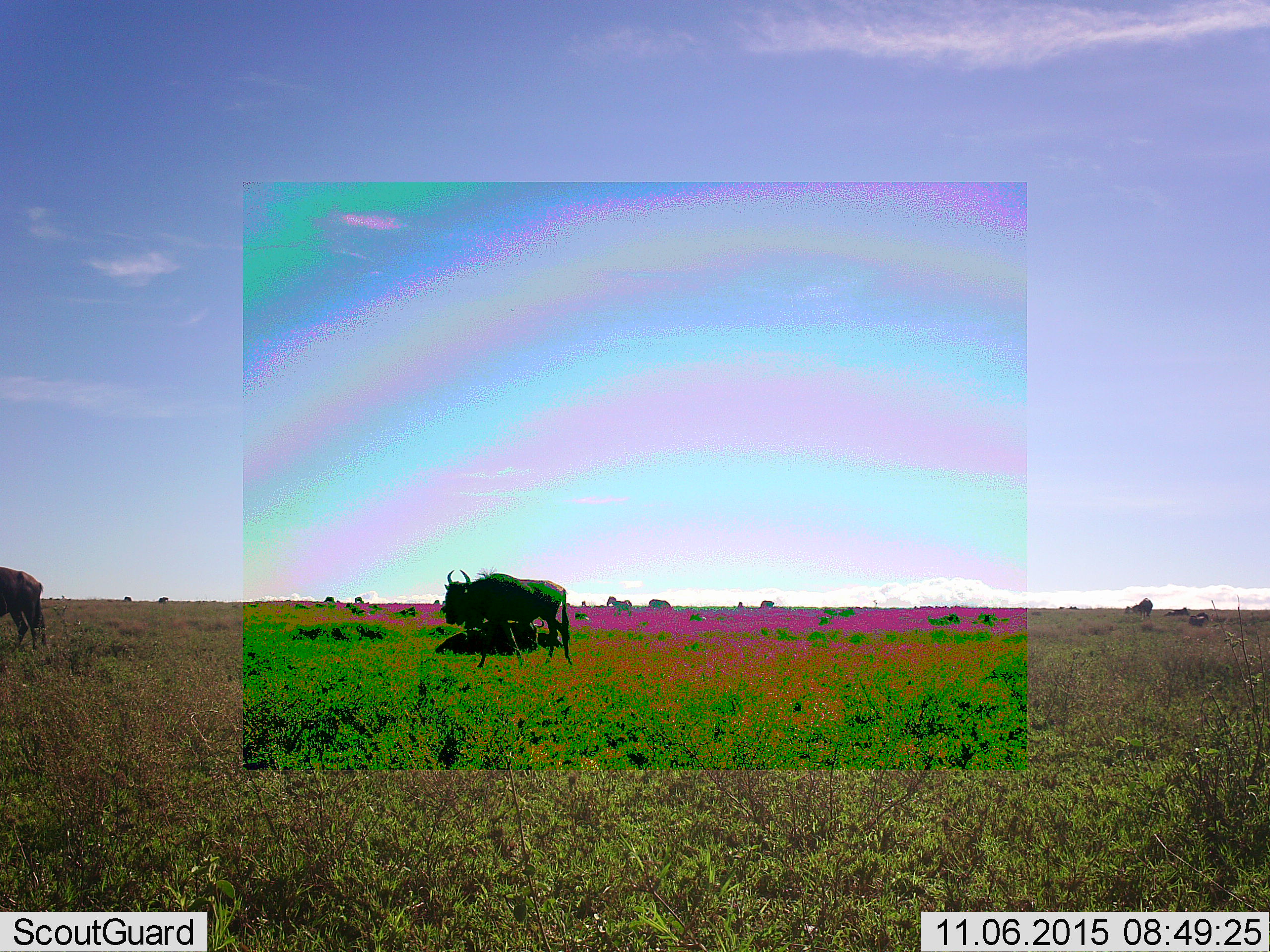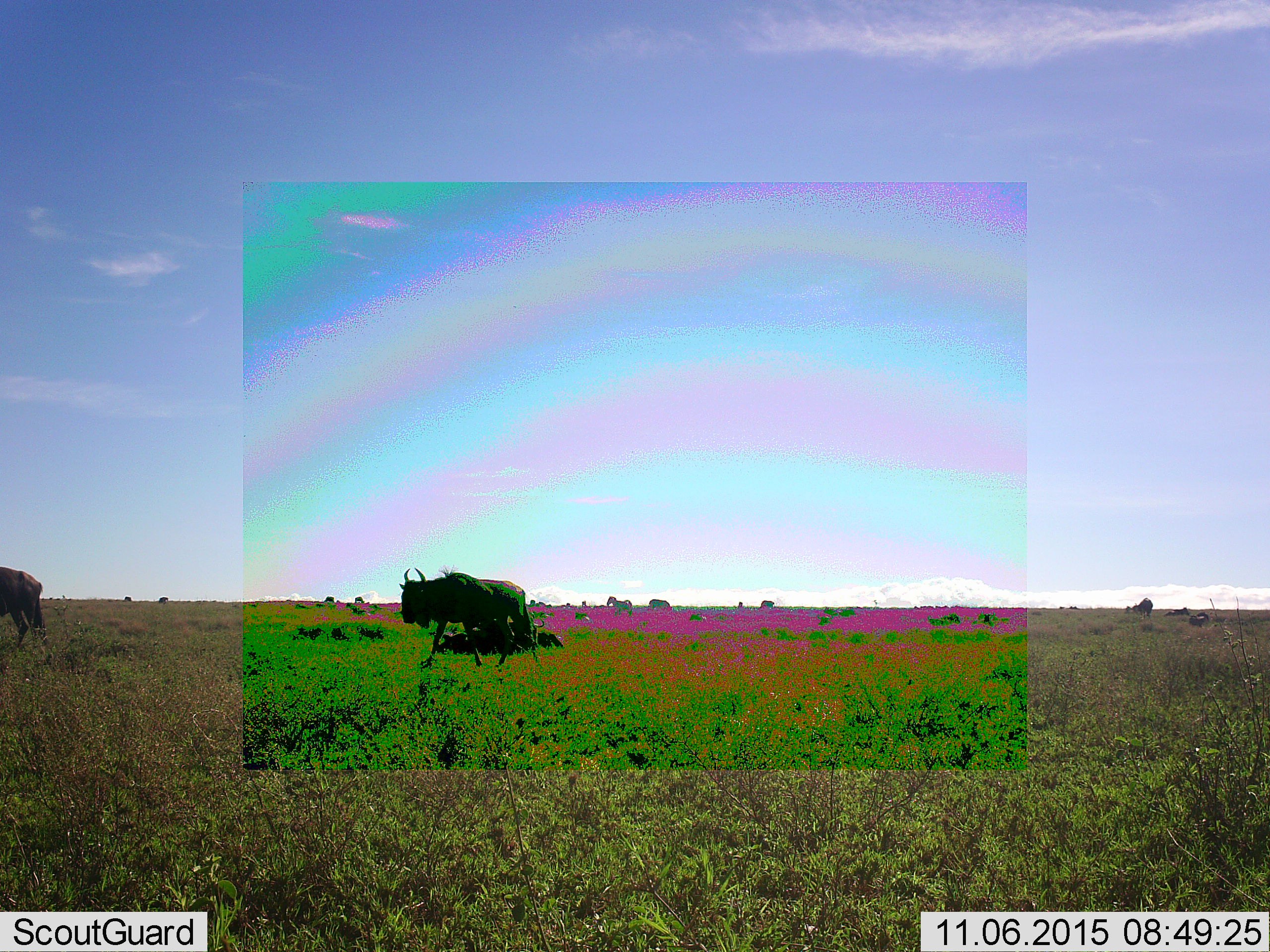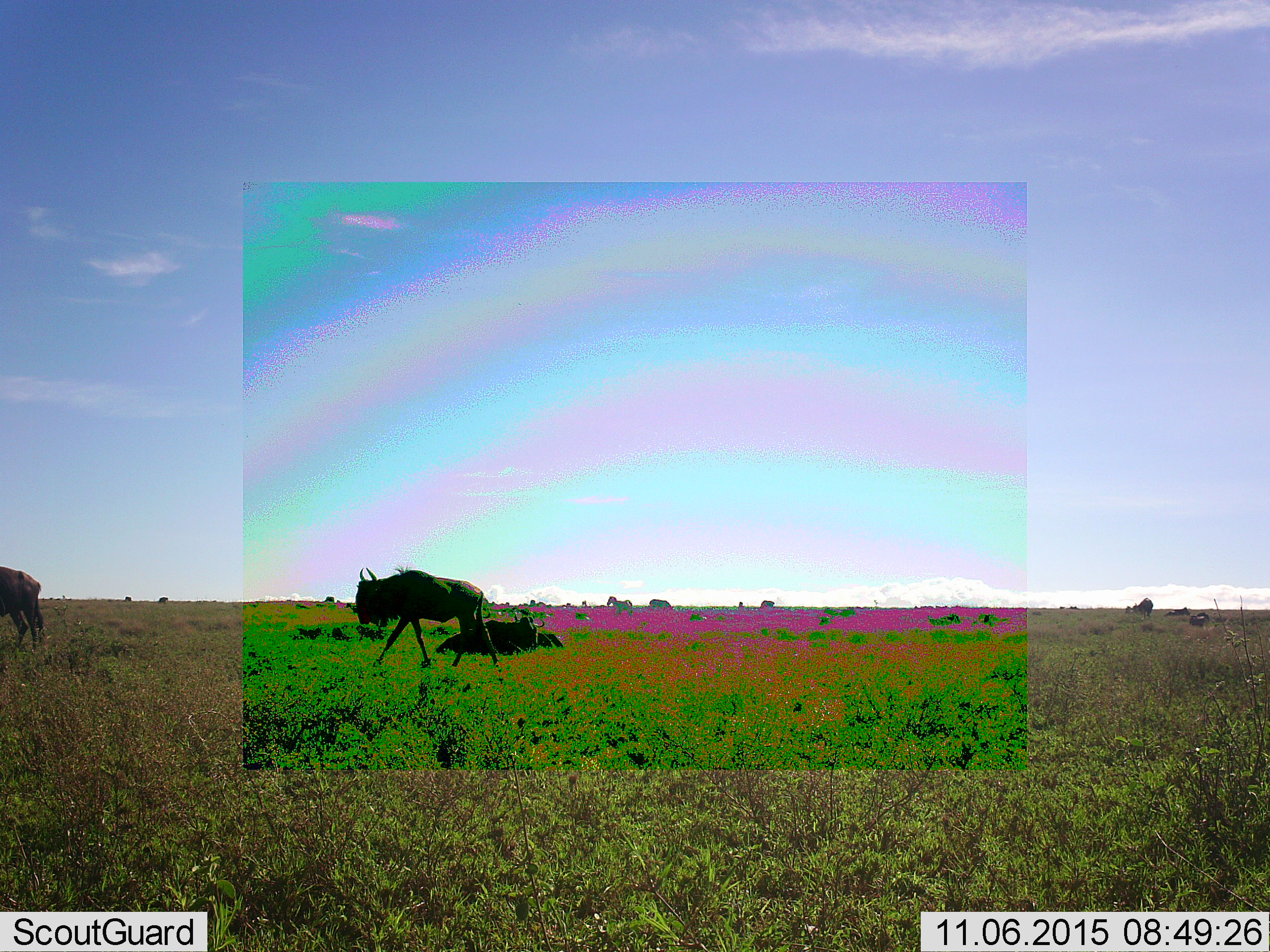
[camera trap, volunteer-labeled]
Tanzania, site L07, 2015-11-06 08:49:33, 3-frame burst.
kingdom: Animalia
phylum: Chordata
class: Mammalia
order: Artiodactyla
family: Bovidae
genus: Connochaetes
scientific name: Connochaetes taurinus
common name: blue wildebeest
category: wildebeest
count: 11-50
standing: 40%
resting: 80%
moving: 100%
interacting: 0%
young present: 0%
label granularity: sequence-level